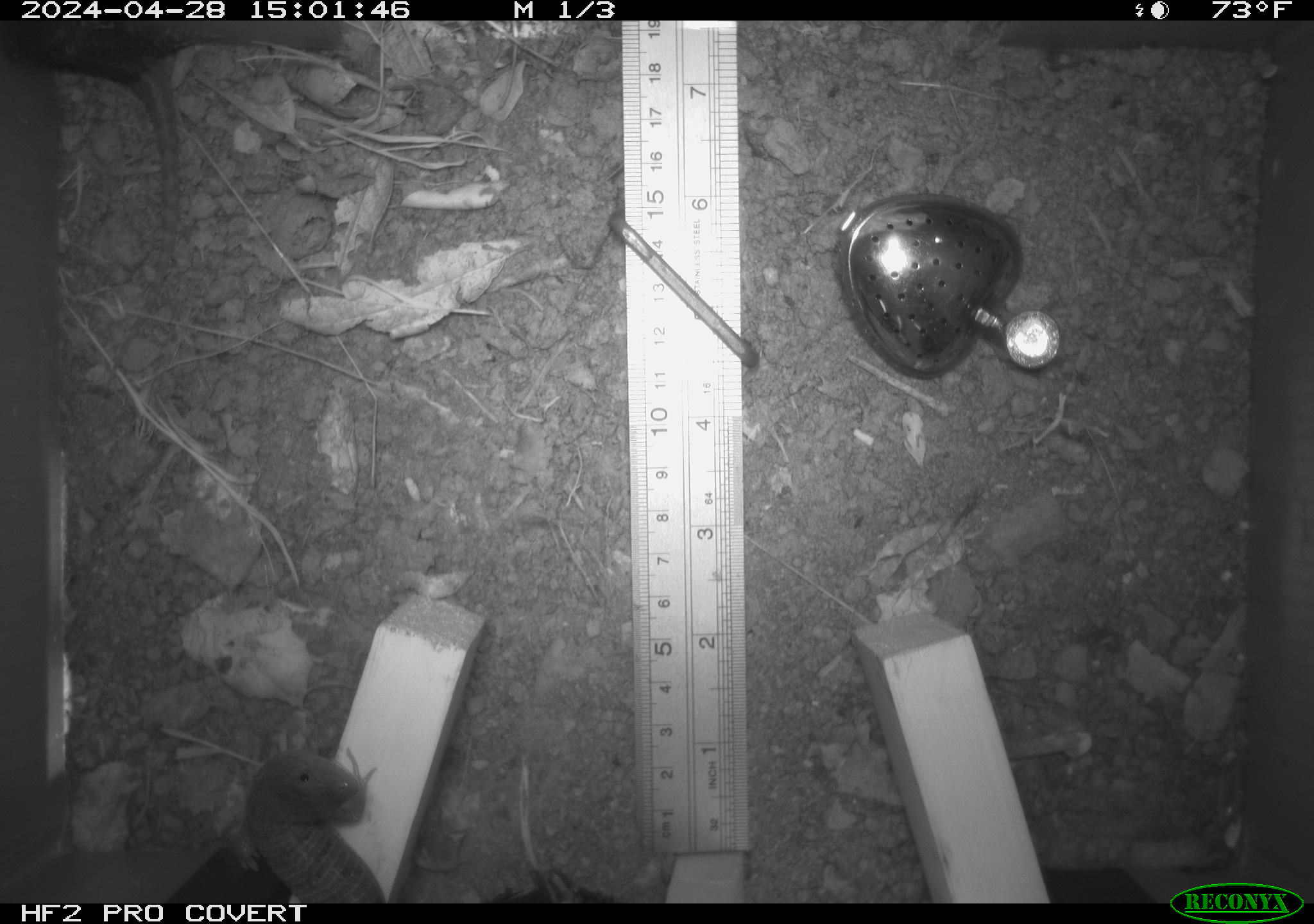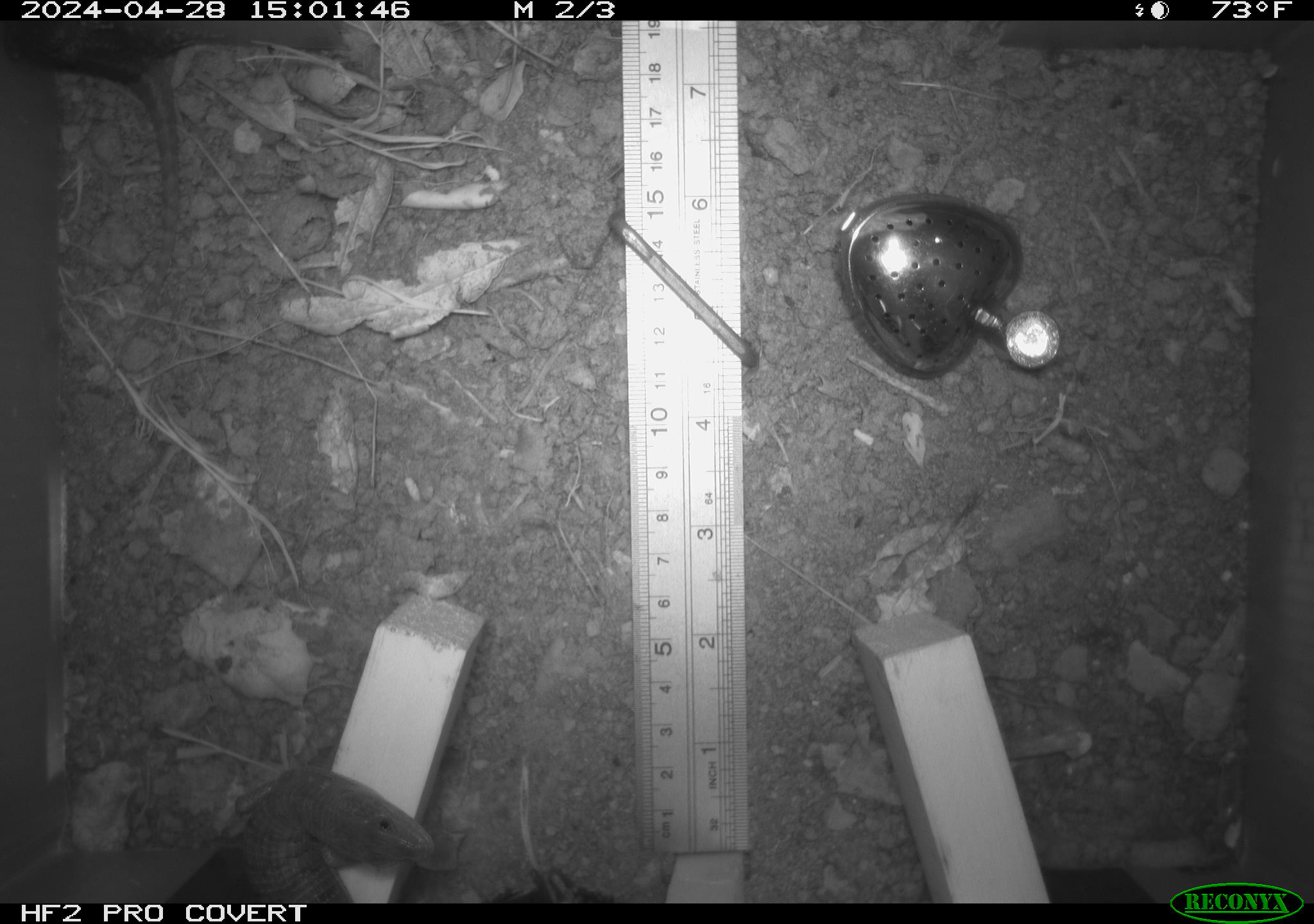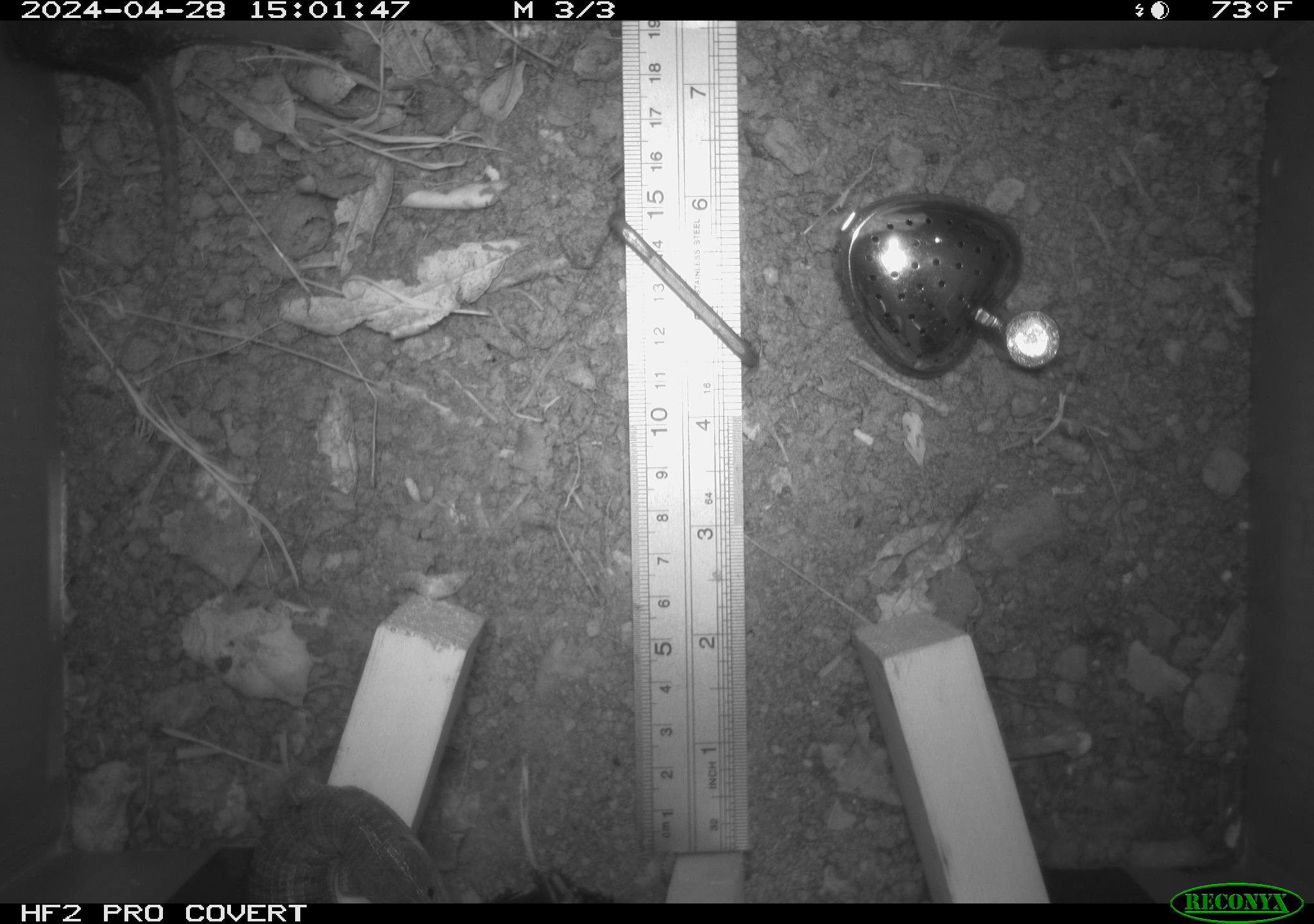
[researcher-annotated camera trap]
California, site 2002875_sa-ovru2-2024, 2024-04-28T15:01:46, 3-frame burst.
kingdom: Animalia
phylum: Chordata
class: Reptilia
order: Squamata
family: Anguidae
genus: Elgaria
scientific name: Elgaria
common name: alligator lizards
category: elgaria species